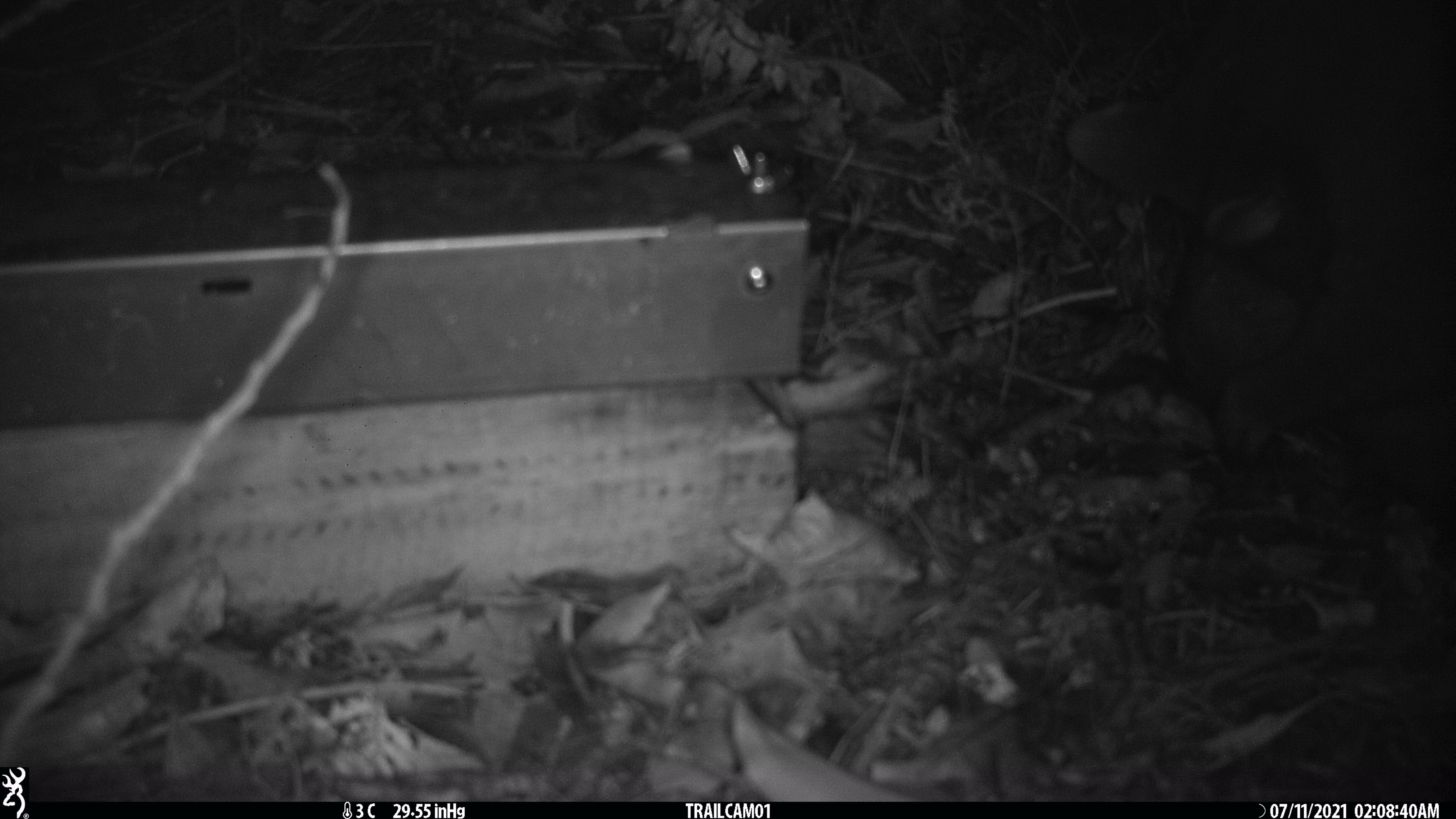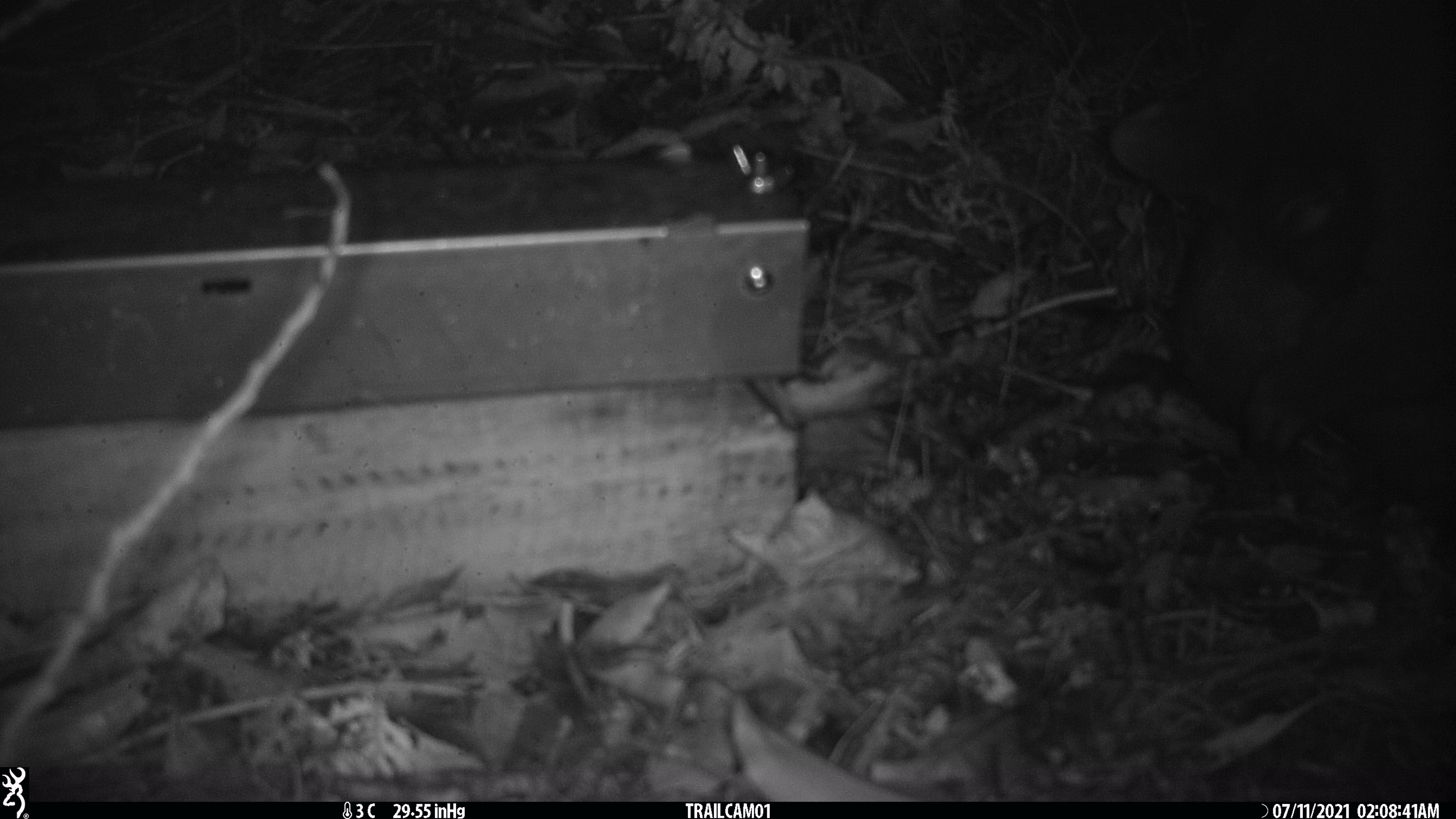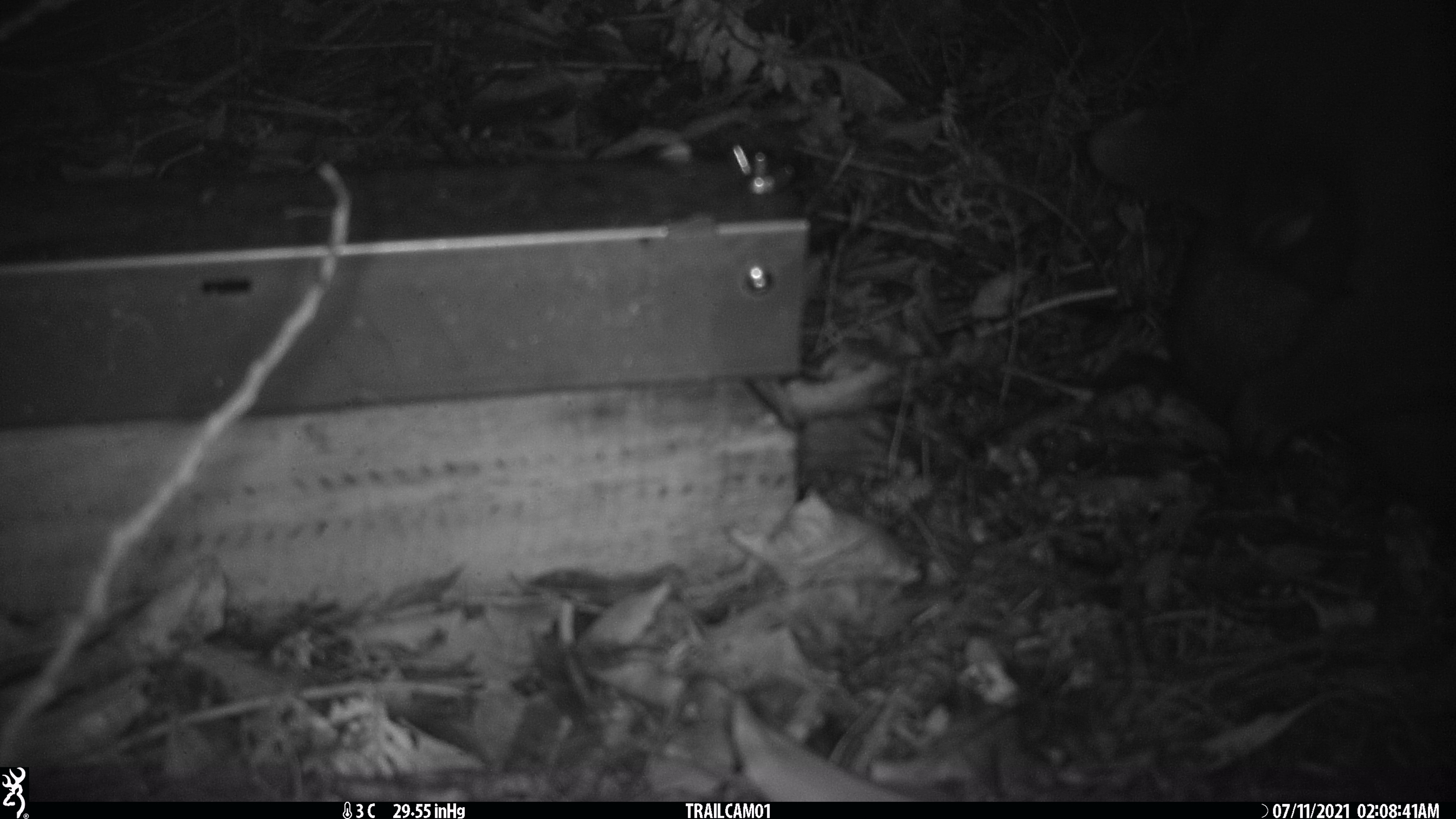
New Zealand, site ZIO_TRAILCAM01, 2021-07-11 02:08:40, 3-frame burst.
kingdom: Animalia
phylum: Chordata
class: Mammalia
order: Diprotodontia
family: Phalangeridae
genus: Trichosurus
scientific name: Trichosurus vulpecula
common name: common brushtail possum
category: possum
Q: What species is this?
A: Possum (common brushtail possum) (Trichosurus vulpecula).